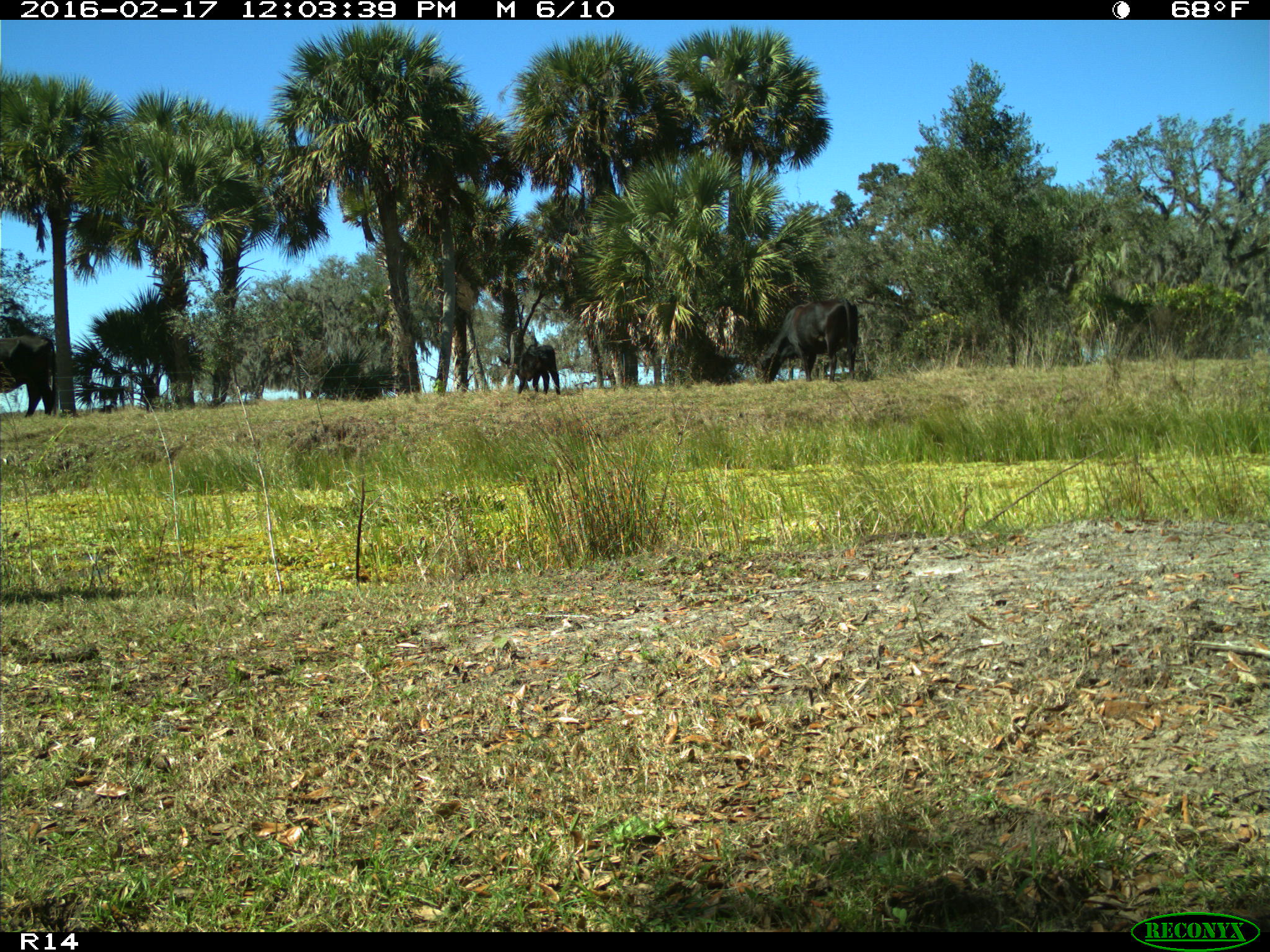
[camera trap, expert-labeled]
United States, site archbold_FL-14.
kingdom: Animalia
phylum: Chordata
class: Mammalia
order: Artiodactyla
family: Bovidae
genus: Bos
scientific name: Bos taurus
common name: domestic cow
Bos taurus (domestic cow).